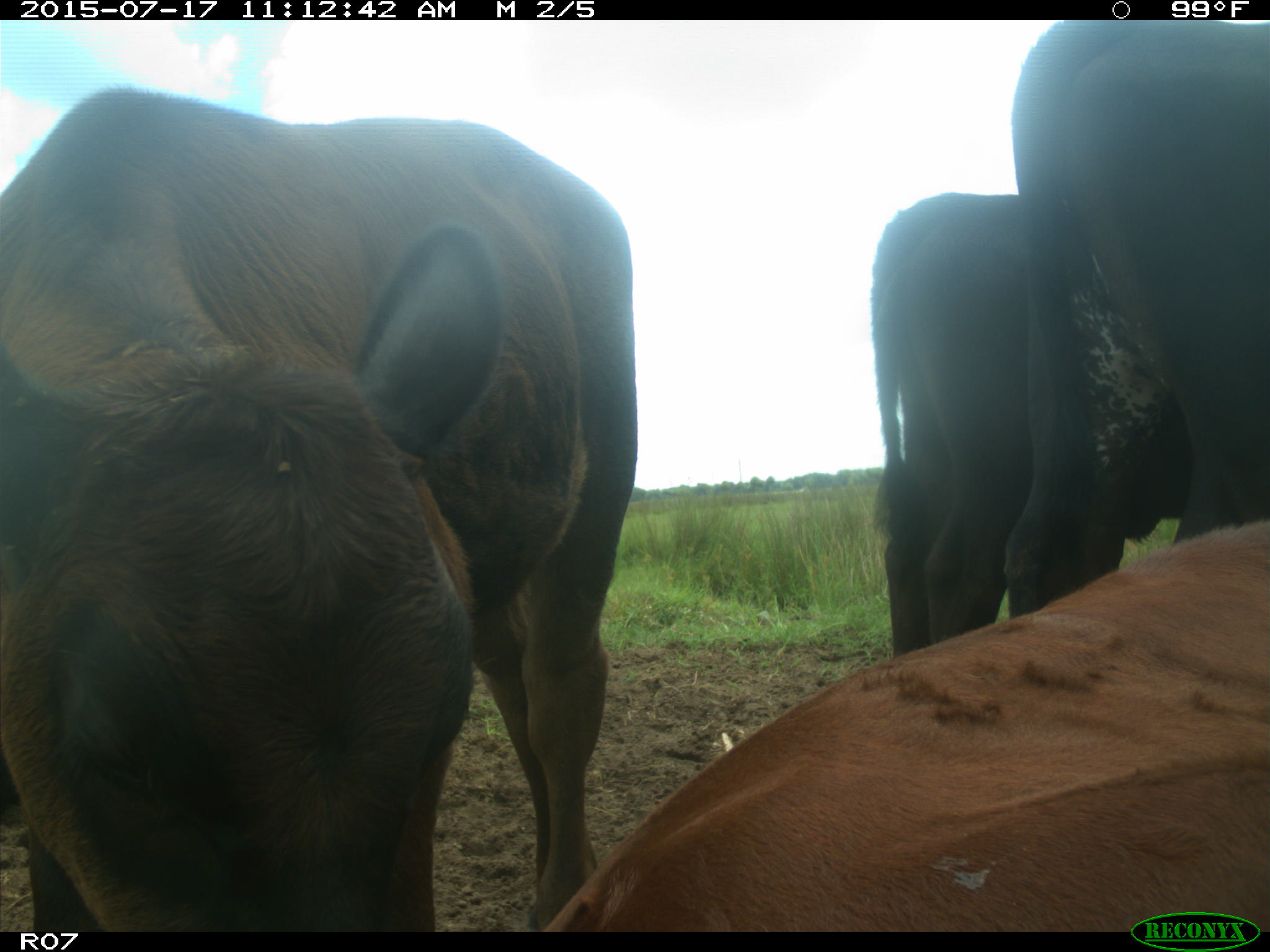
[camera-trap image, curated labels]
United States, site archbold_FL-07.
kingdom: Animalia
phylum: Chordata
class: Mammalia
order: Artiodactyla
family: Bovidae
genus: Bos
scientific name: Bos taurus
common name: domestic cow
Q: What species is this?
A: Bos taurus (domestic cow).